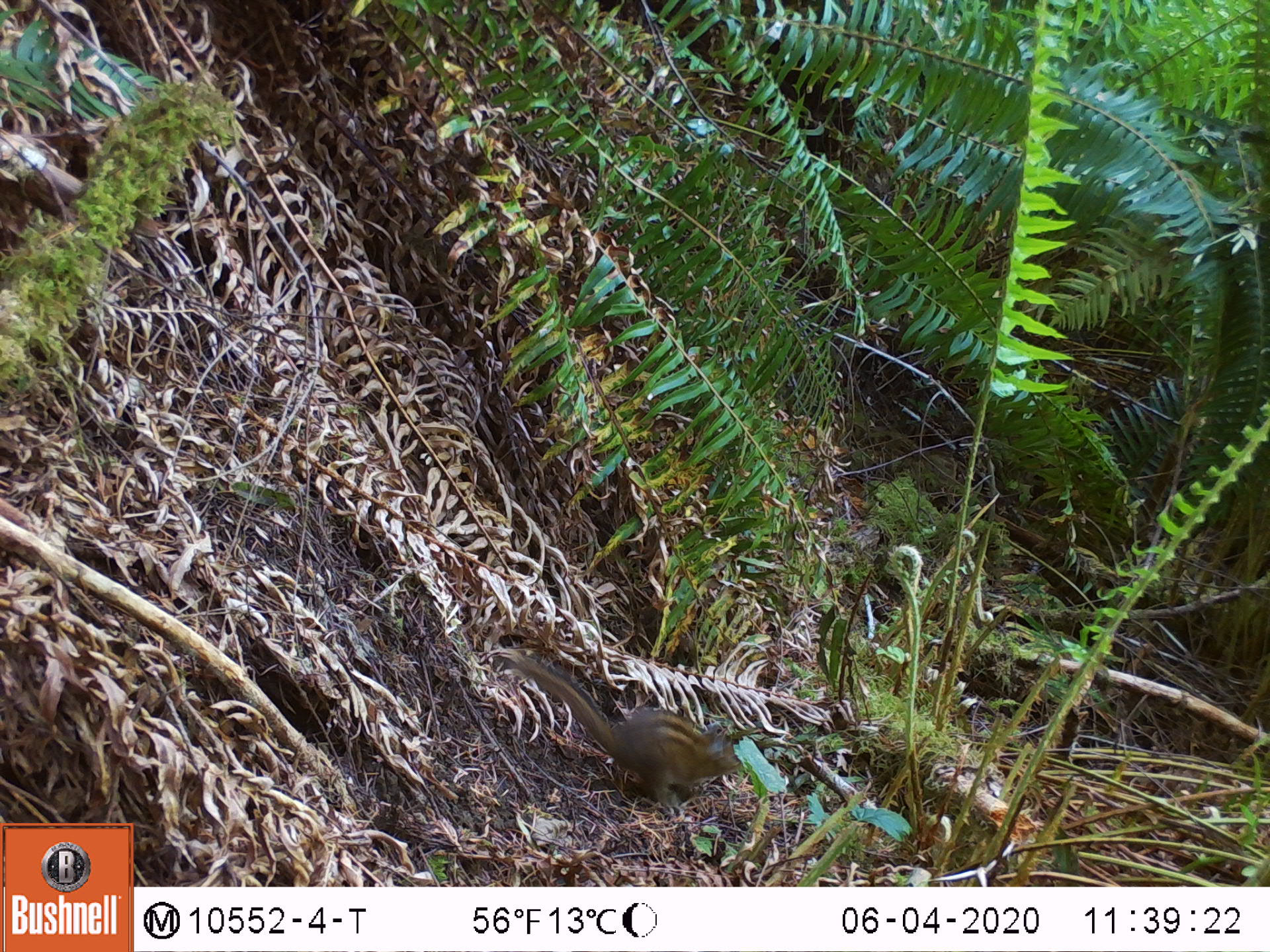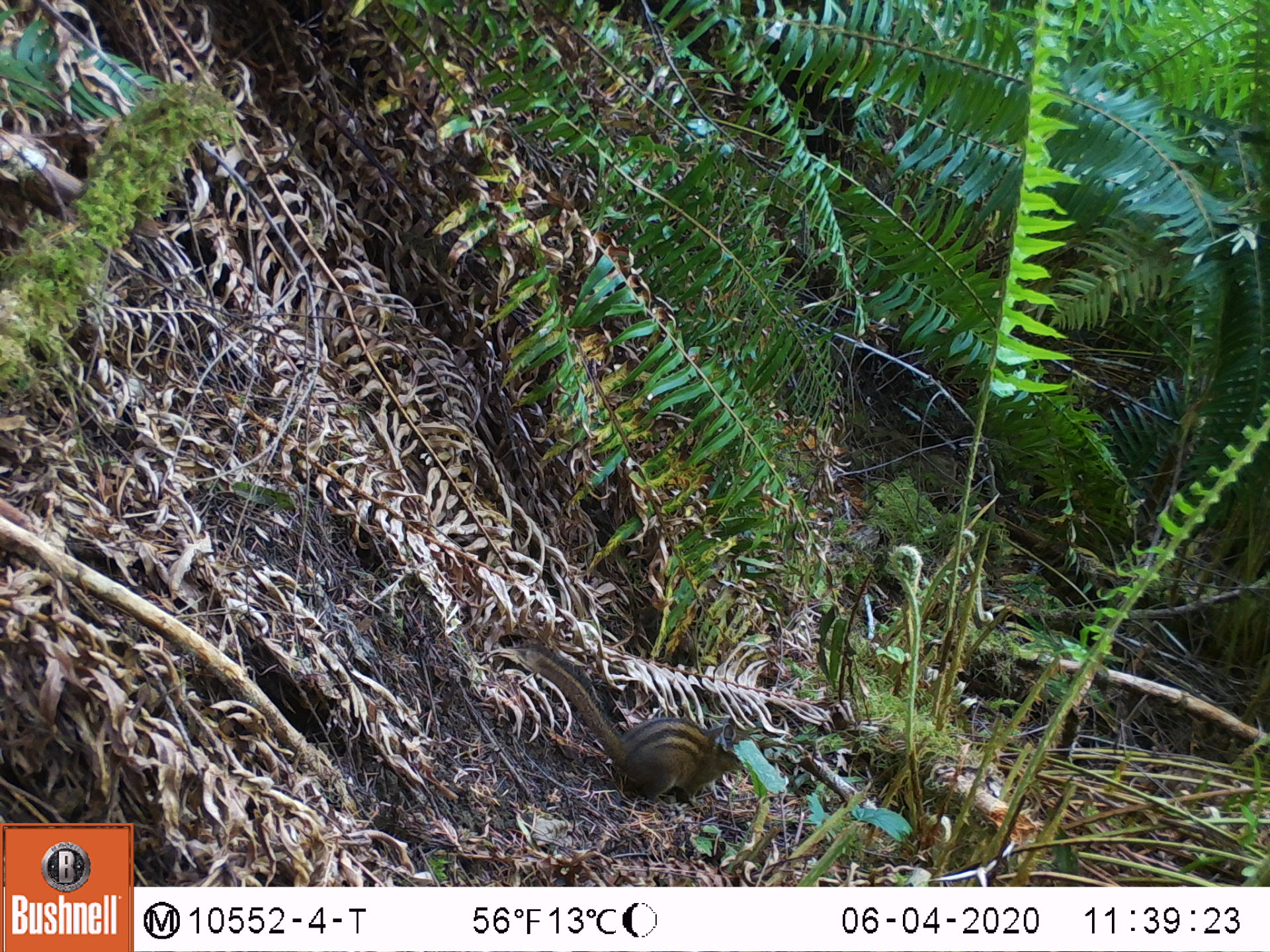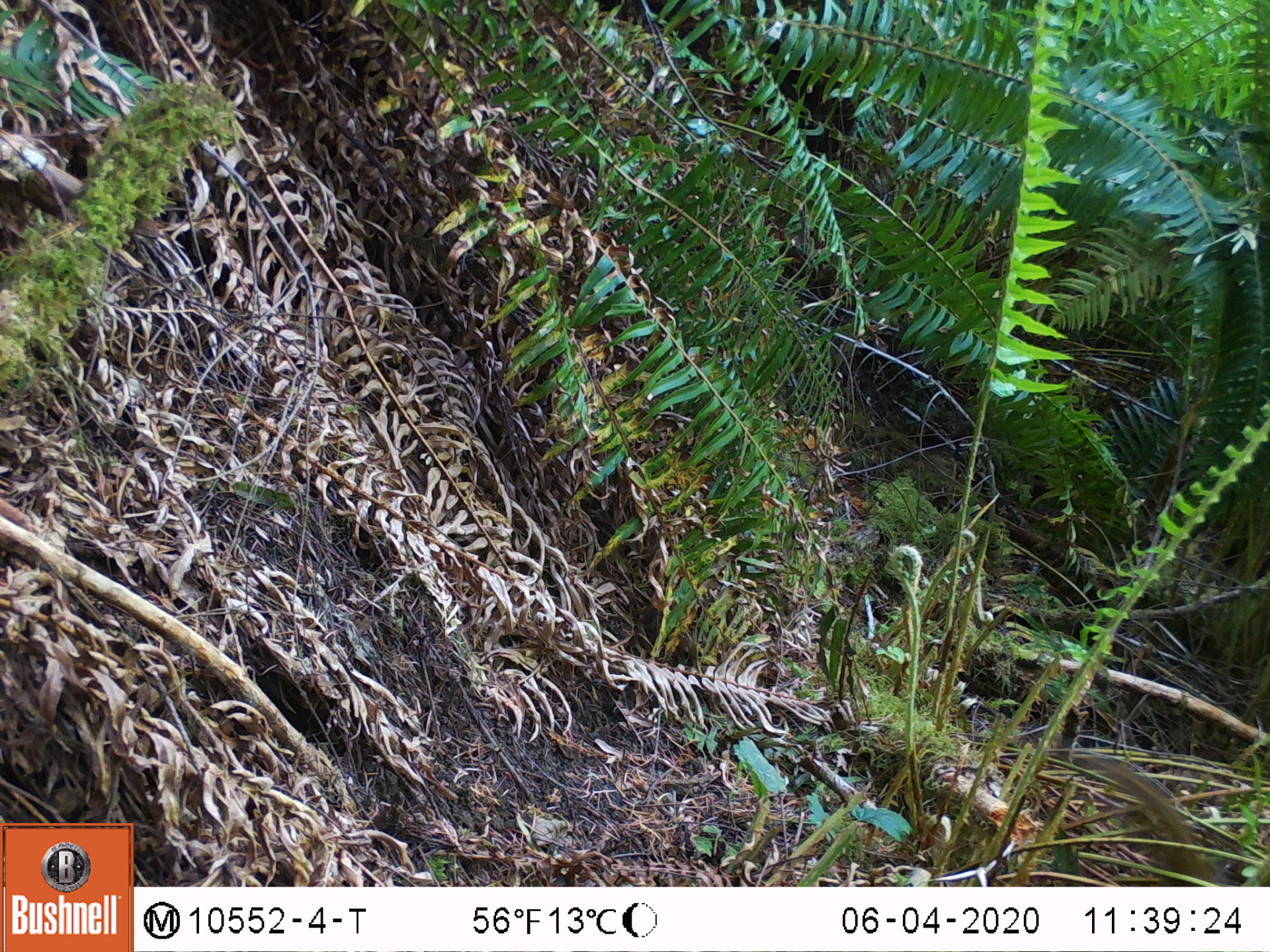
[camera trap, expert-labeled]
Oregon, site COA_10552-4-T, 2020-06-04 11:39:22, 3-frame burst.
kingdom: Animalia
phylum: Chordata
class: Mammalia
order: Rodentia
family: Sciuridae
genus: Neotamias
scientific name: Neotamias townsendii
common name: townsend's chipmunk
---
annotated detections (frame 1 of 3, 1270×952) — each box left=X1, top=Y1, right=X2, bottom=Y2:
townsend's chipmunk: left=505, top=647, right=746, bottom=810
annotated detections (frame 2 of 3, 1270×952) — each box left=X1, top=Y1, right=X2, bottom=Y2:
townsend's chipmunk: left=509, top=633, right=742, bottom=811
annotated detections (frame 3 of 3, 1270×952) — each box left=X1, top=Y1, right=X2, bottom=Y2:
townsend's chipmunk: left=1081, top=744, right=1224, bottom=881